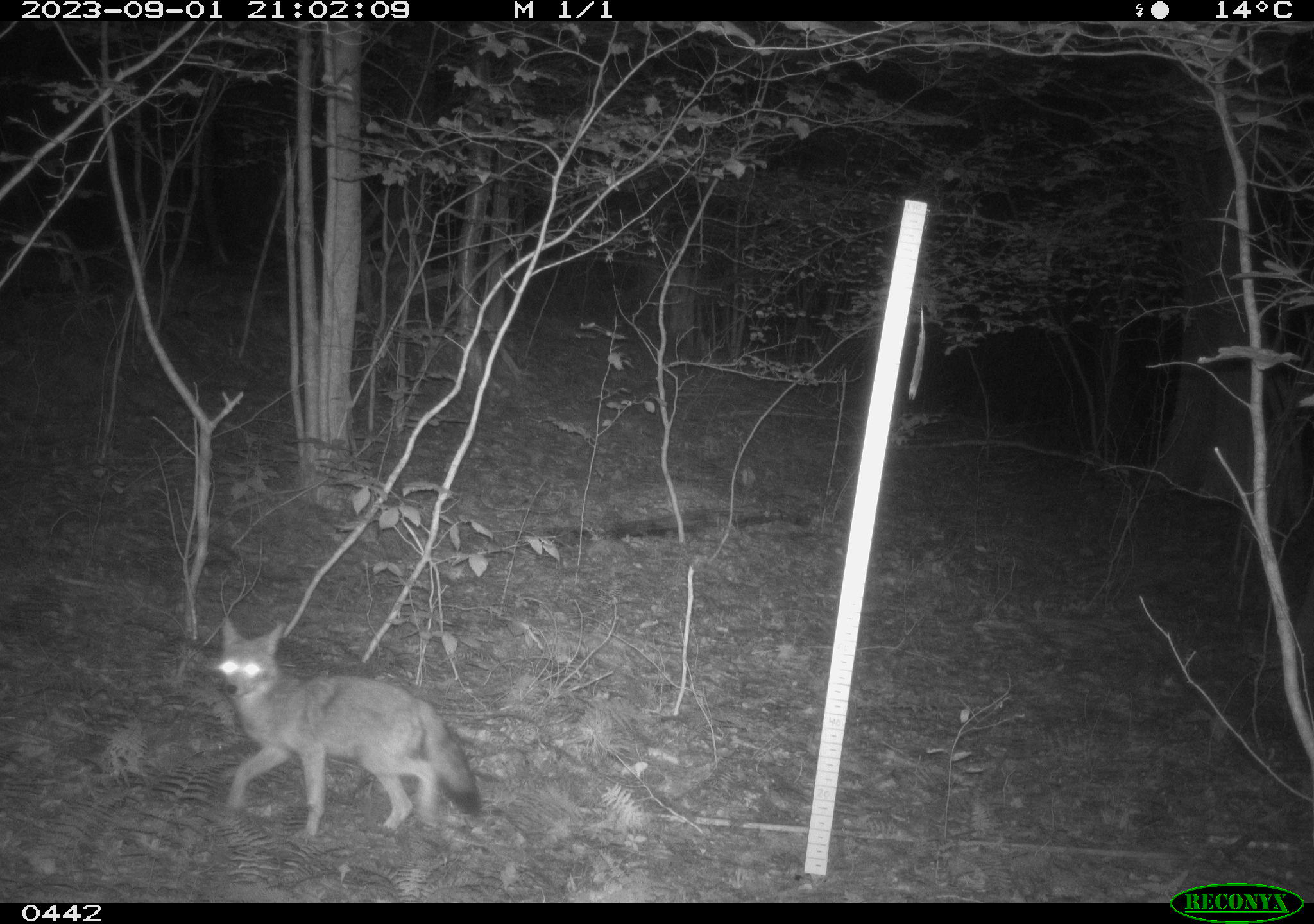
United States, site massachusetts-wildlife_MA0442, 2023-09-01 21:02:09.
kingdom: Animalia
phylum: Chordata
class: Mammalia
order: Carnivora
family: Canidae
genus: Canis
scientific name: Canis latrans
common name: coyote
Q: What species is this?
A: Coyote (Canis latrans).